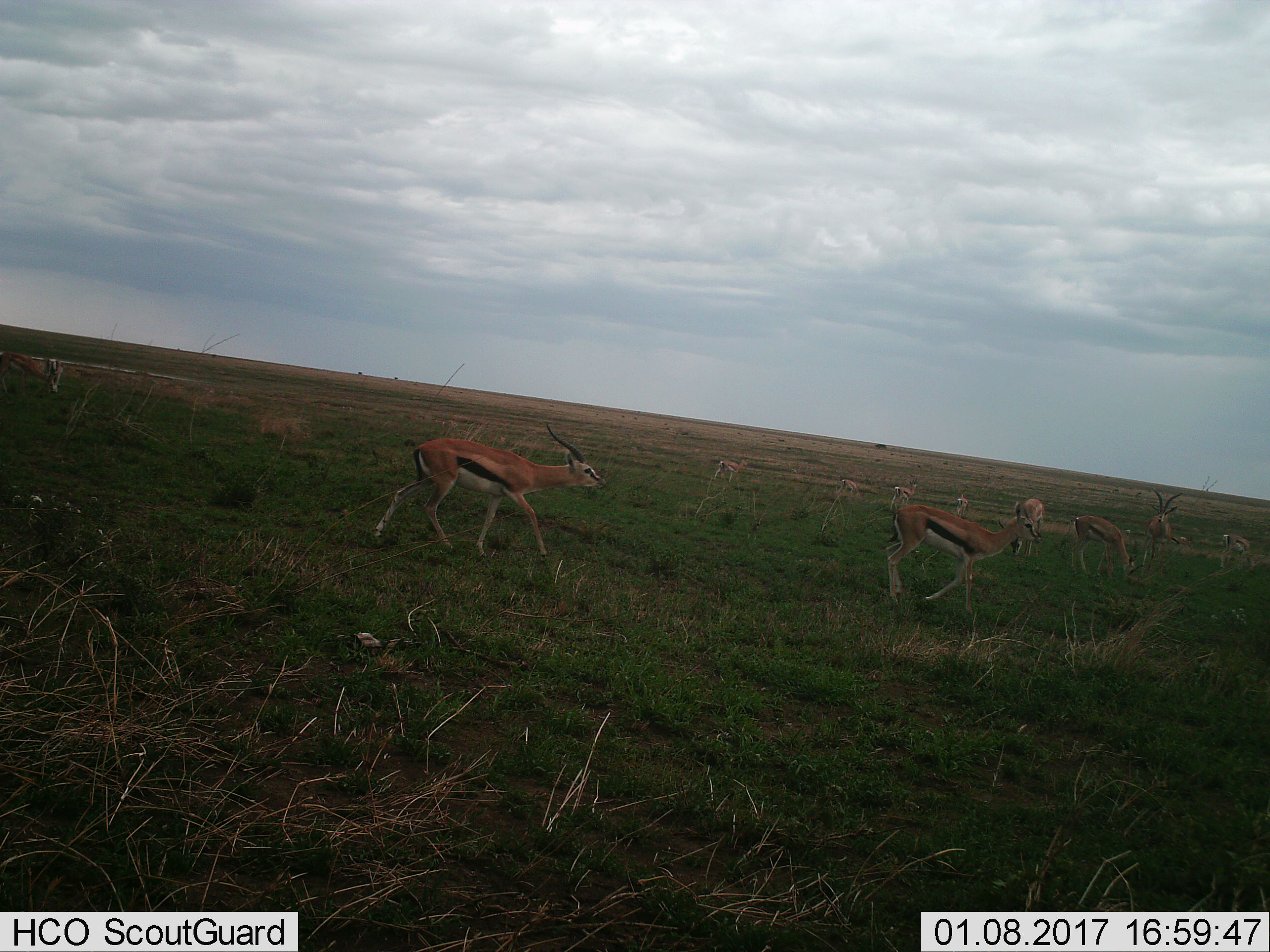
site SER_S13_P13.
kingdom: Animalia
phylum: Chordata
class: Mammalia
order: Artiodactyla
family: Bovidae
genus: Eudorcas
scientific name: Eudorcas thomsonii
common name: thomson's gazelle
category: gazellethomsons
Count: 11-50.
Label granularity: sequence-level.